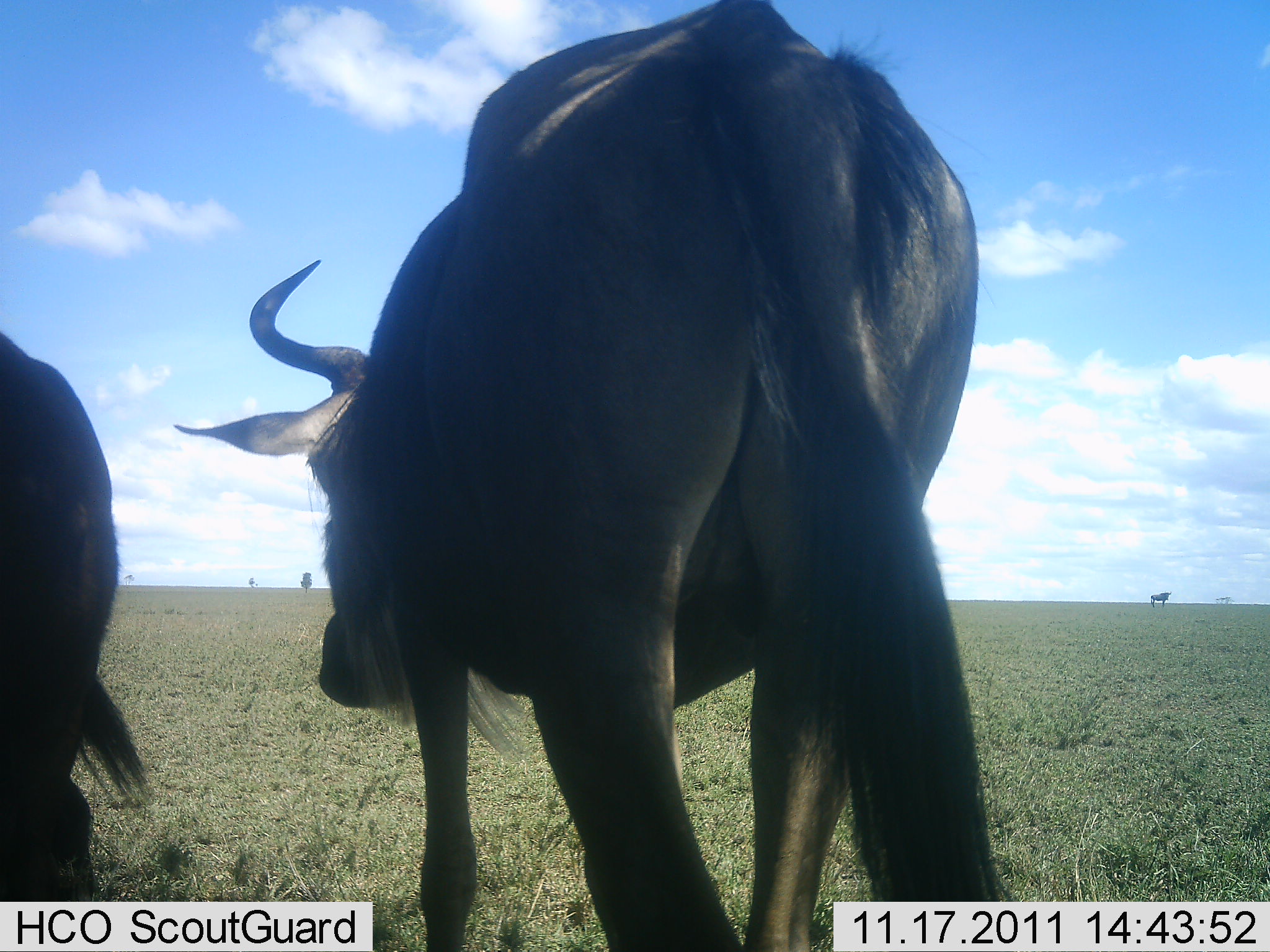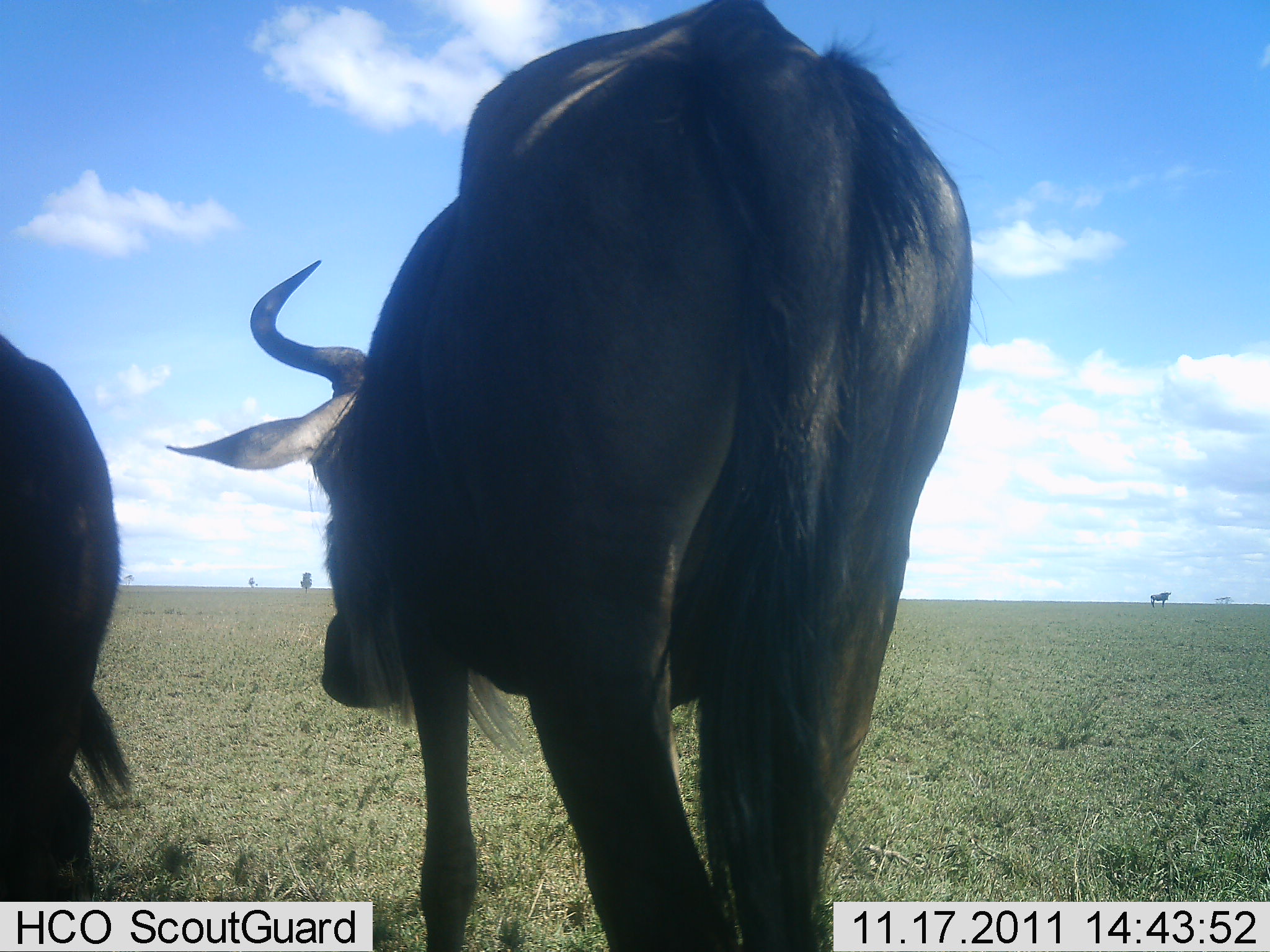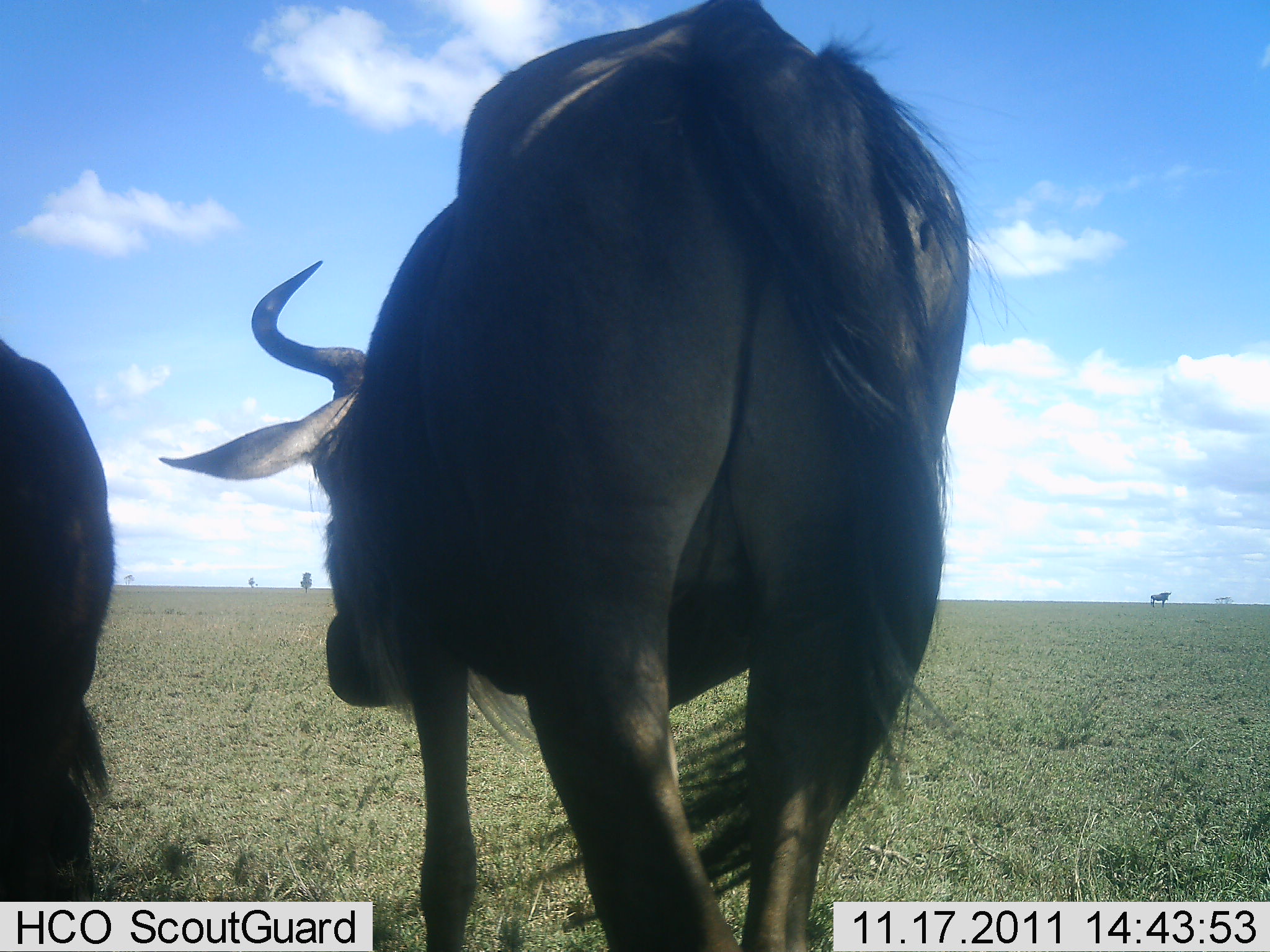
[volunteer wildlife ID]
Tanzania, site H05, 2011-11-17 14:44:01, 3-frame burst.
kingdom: Animalia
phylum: Chordata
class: Mammalia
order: Artiodactyla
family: Bovidae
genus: Connochaetes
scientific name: Connochaetes taurinus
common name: blue wildebeest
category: wildebeest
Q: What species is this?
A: Wildebeest (blue wildebeest) (Connochaetes taurinus).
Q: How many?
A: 2.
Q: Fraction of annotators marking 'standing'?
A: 93%.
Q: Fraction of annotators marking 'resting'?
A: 0%.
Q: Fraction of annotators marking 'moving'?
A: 0%.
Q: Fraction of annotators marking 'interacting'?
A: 0%.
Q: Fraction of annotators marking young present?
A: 0%.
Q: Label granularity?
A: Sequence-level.